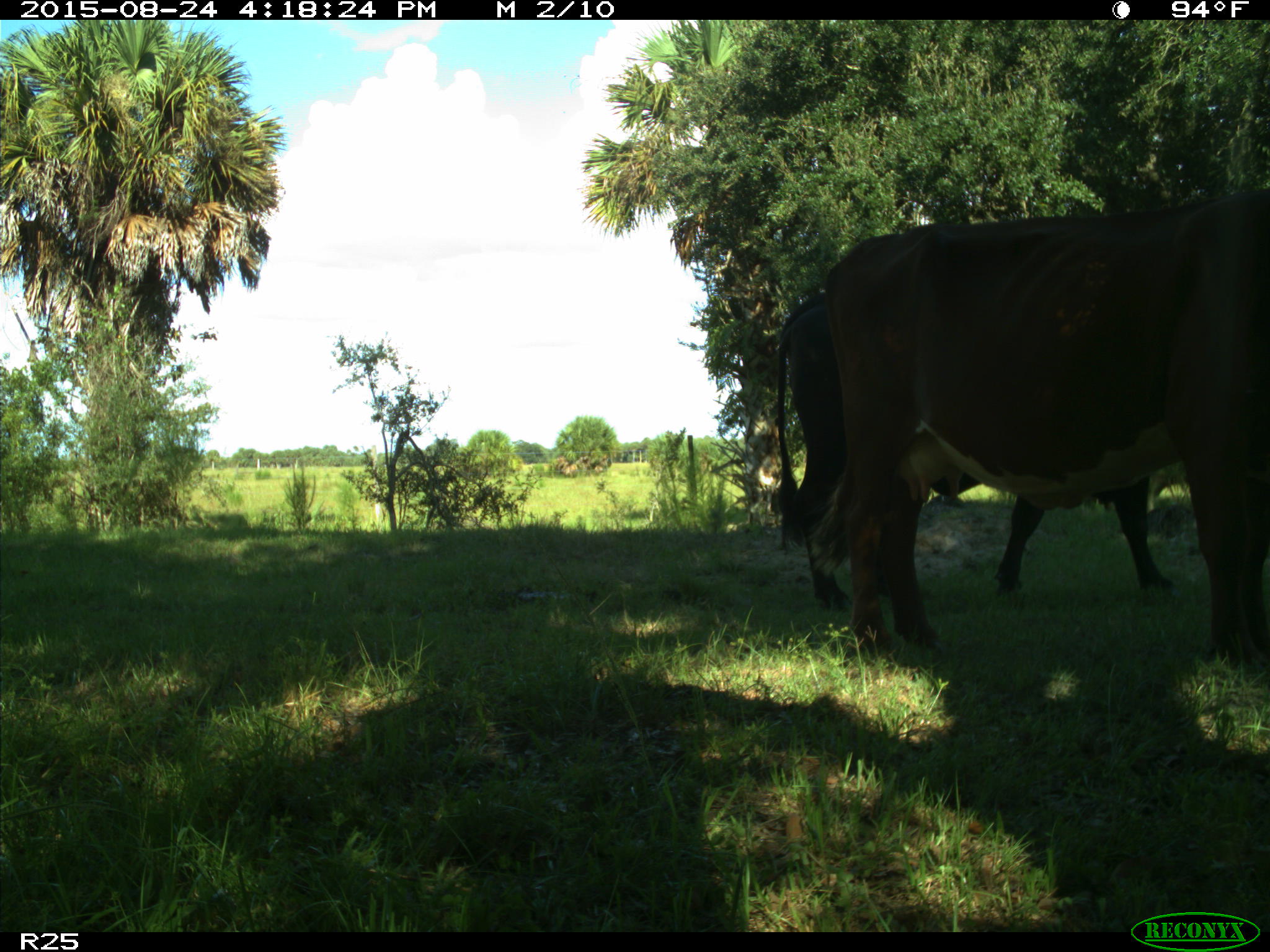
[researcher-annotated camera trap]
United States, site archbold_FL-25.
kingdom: Animalia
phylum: Chordata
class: Mammalia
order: Artiodactyla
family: Bovidae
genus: Bos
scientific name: Bos taurus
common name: domestic cow